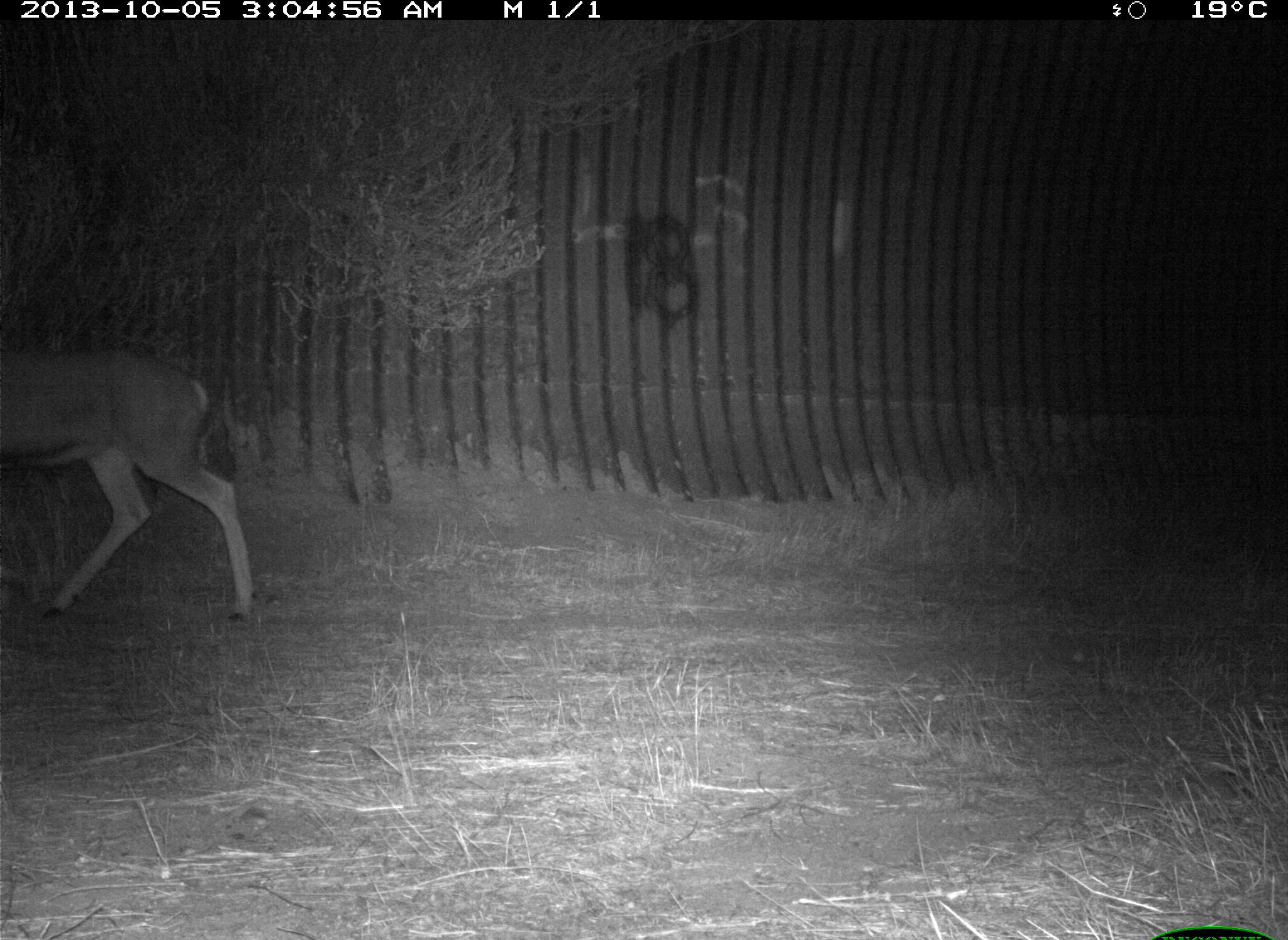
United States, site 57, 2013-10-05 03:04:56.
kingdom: Animalia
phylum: Chordata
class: Mammalia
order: Artiodactyla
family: Cervidae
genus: Odocoileus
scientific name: Odocoileus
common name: deer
Deer (Odocoileus).